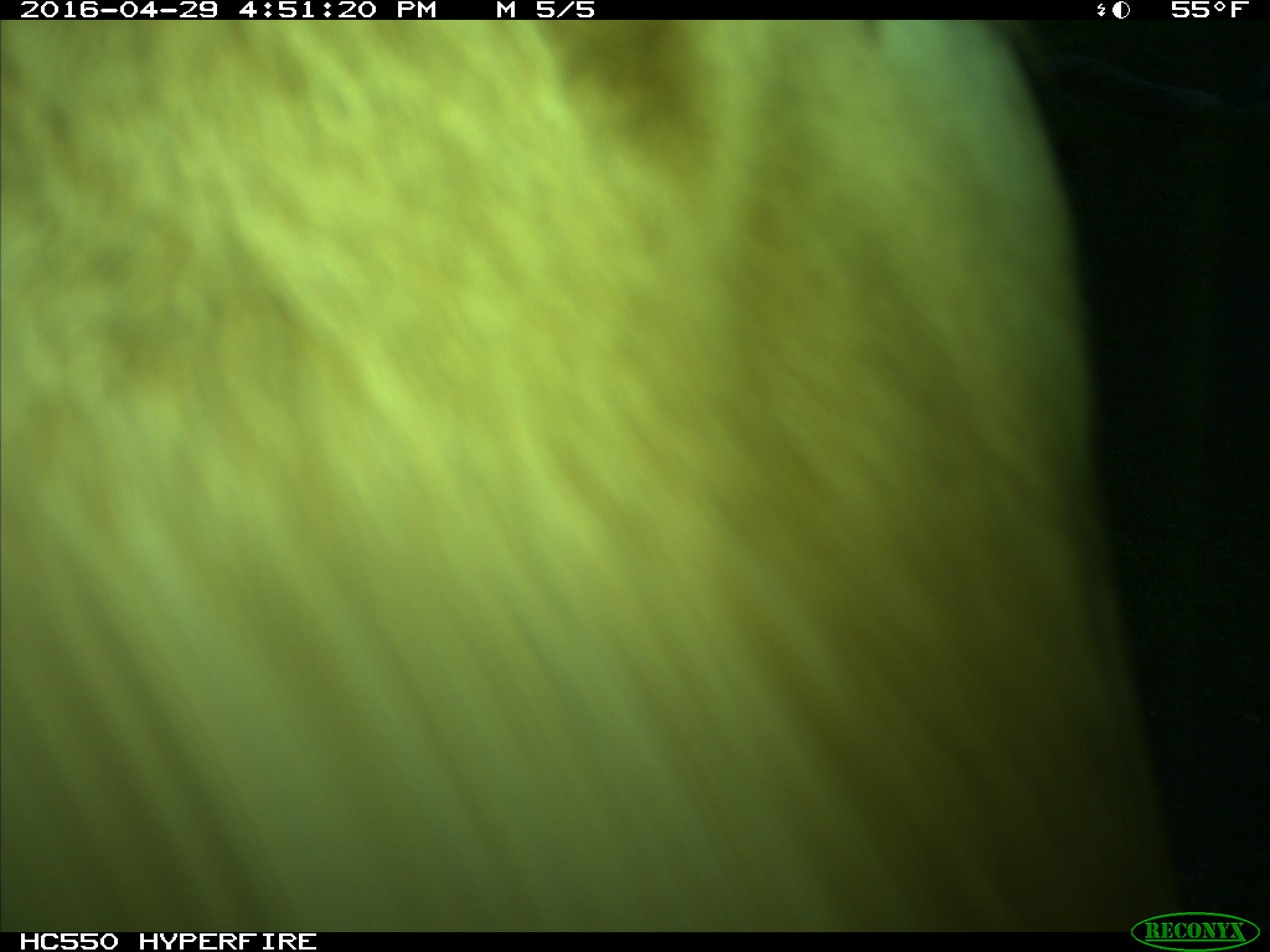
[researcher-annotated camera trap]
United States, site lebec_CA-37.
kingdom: Animalia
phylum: Chordata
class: Mammalia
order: Artiodactyla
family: Bovidae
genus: Bos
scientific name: Bos taurus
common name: domestic cow